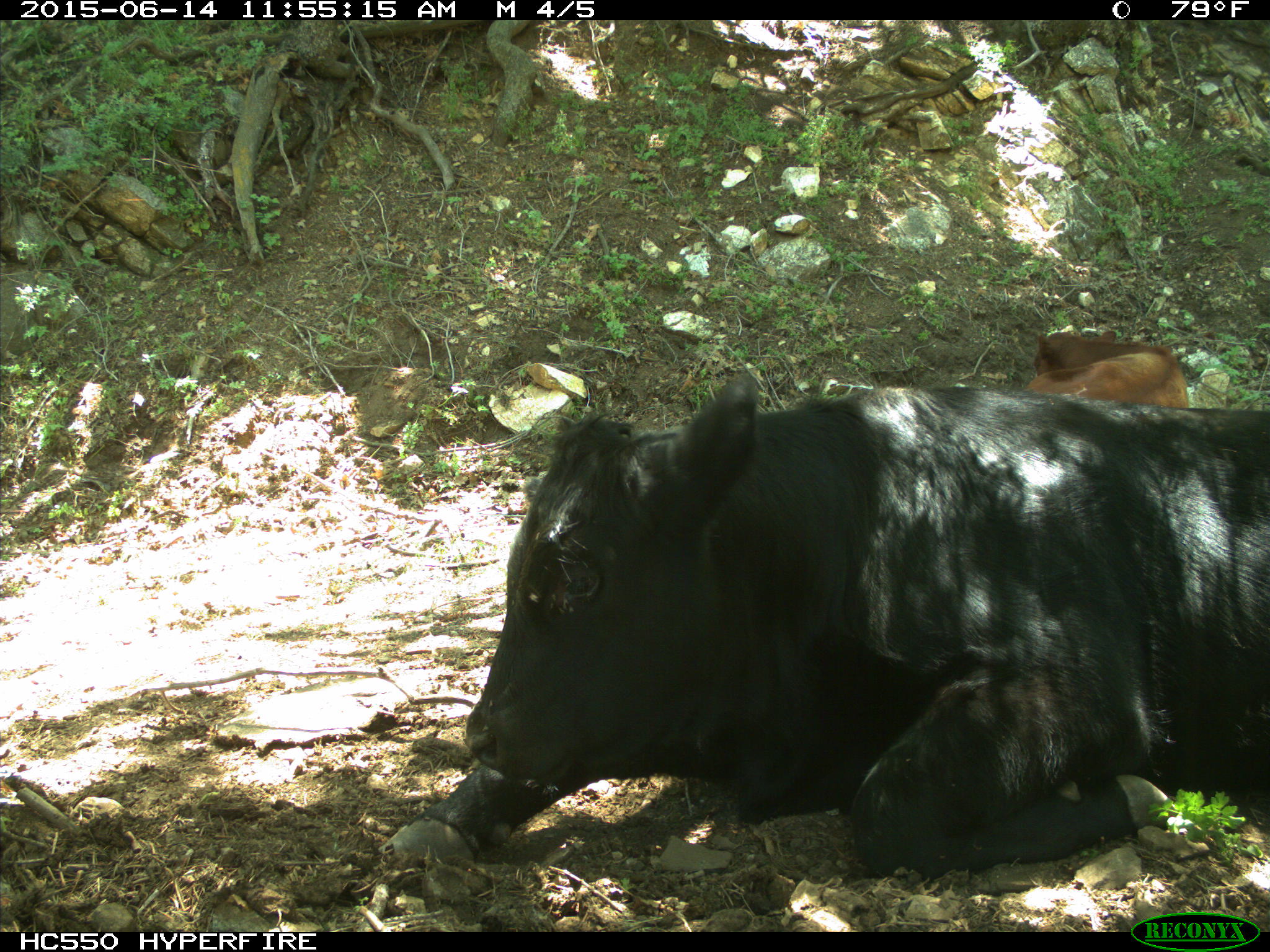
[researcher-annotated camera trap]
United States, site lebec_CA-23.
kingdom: Animalia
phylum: Chordata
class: Mammalia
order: Artiodactyla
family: Bovidae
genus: Bos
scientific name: Bos taurus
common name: domestic cow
Bos taurus (domestic cow).